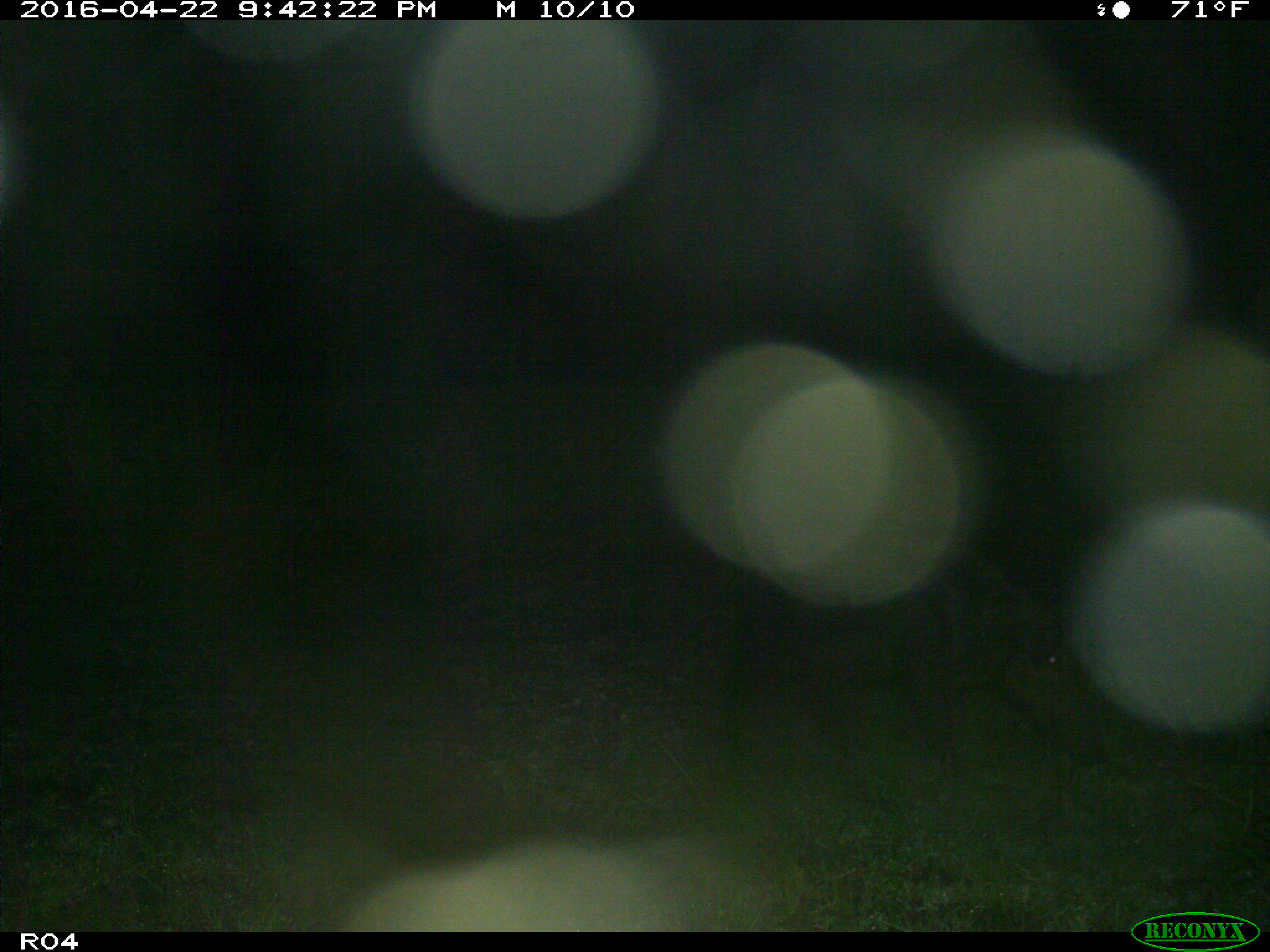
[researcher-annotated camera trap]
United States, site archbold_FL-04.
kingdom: Animalia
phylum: Chordata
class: Mammalia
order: Artiodactyla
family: Suidae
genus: Sus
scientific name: Sus scrofa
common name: wild boar